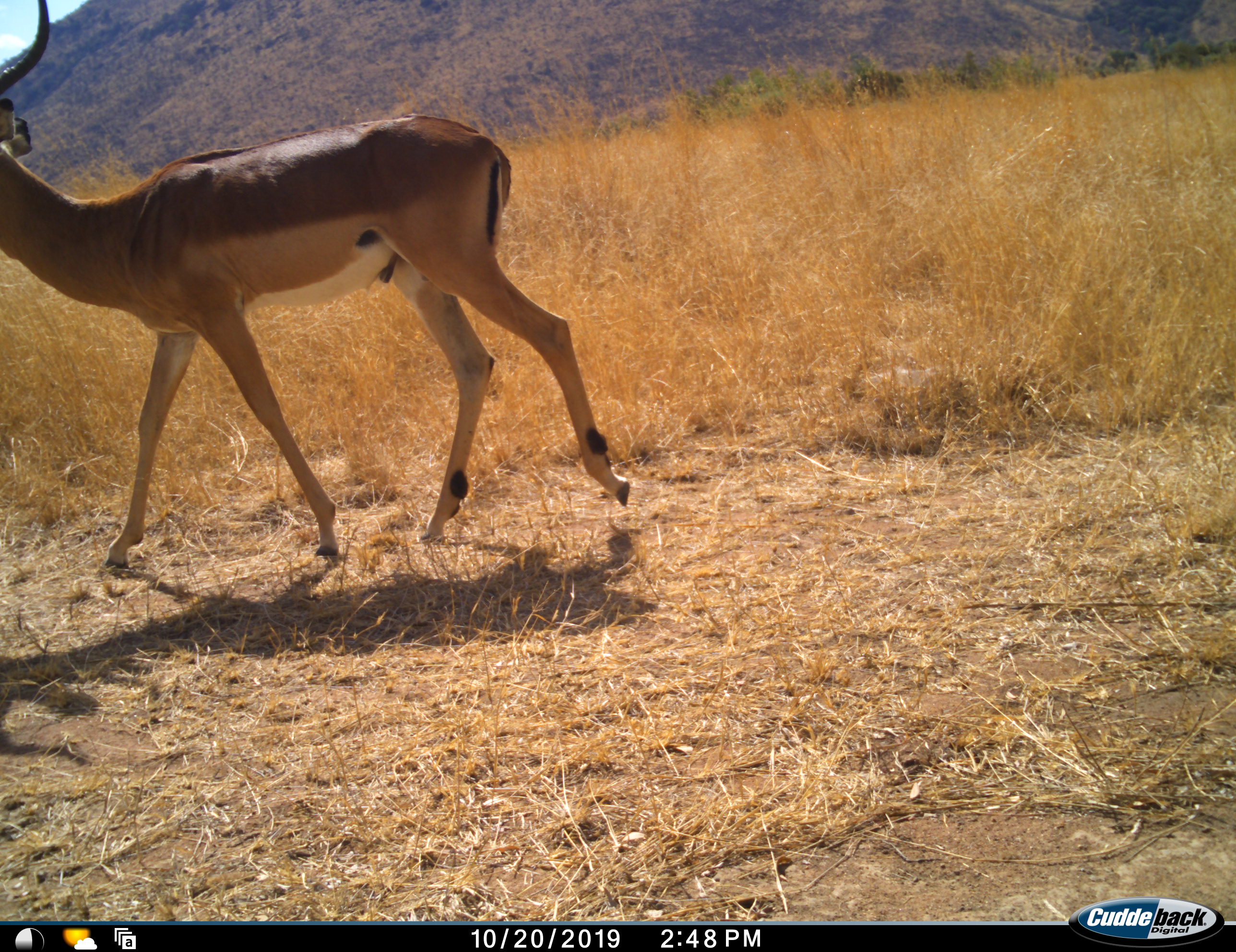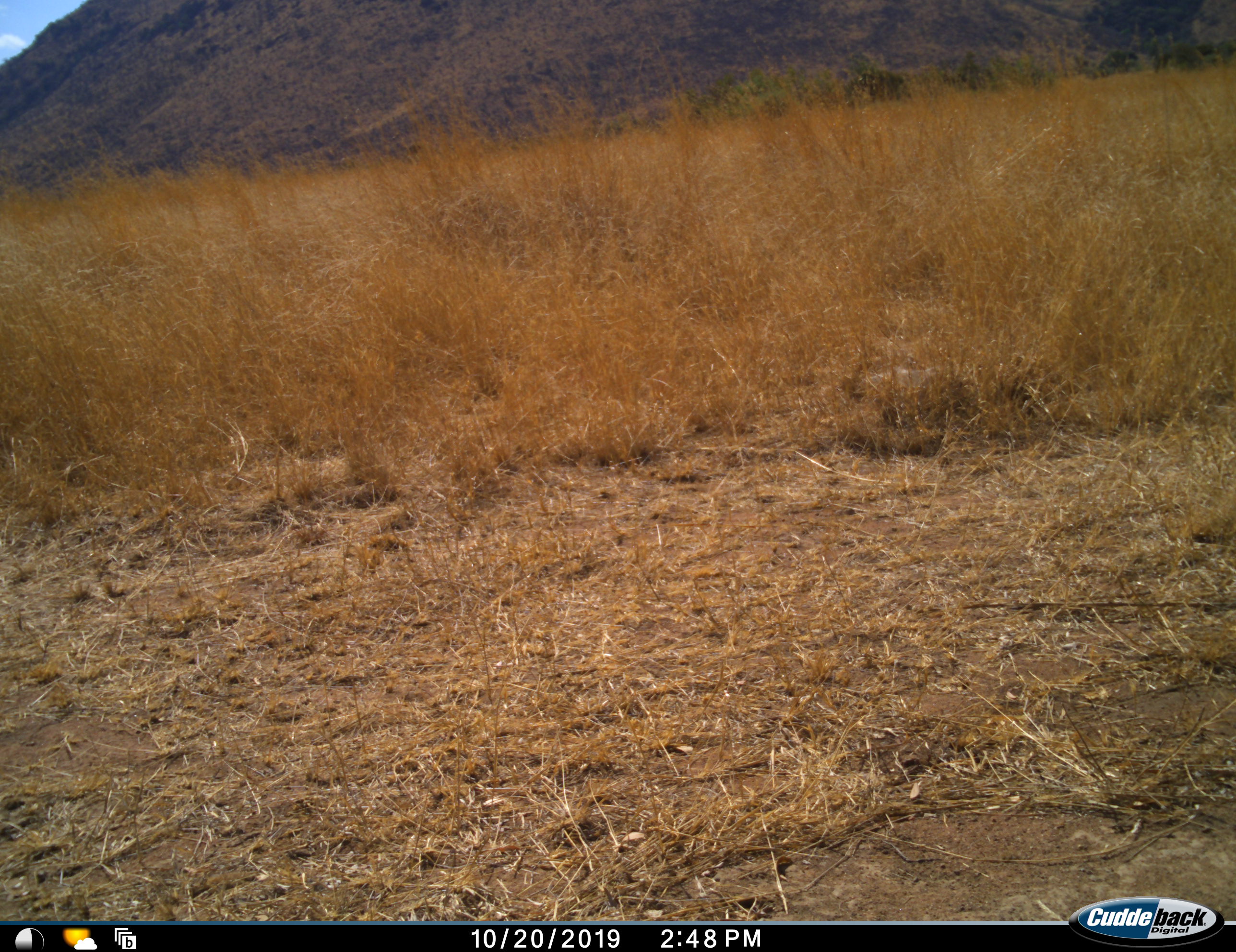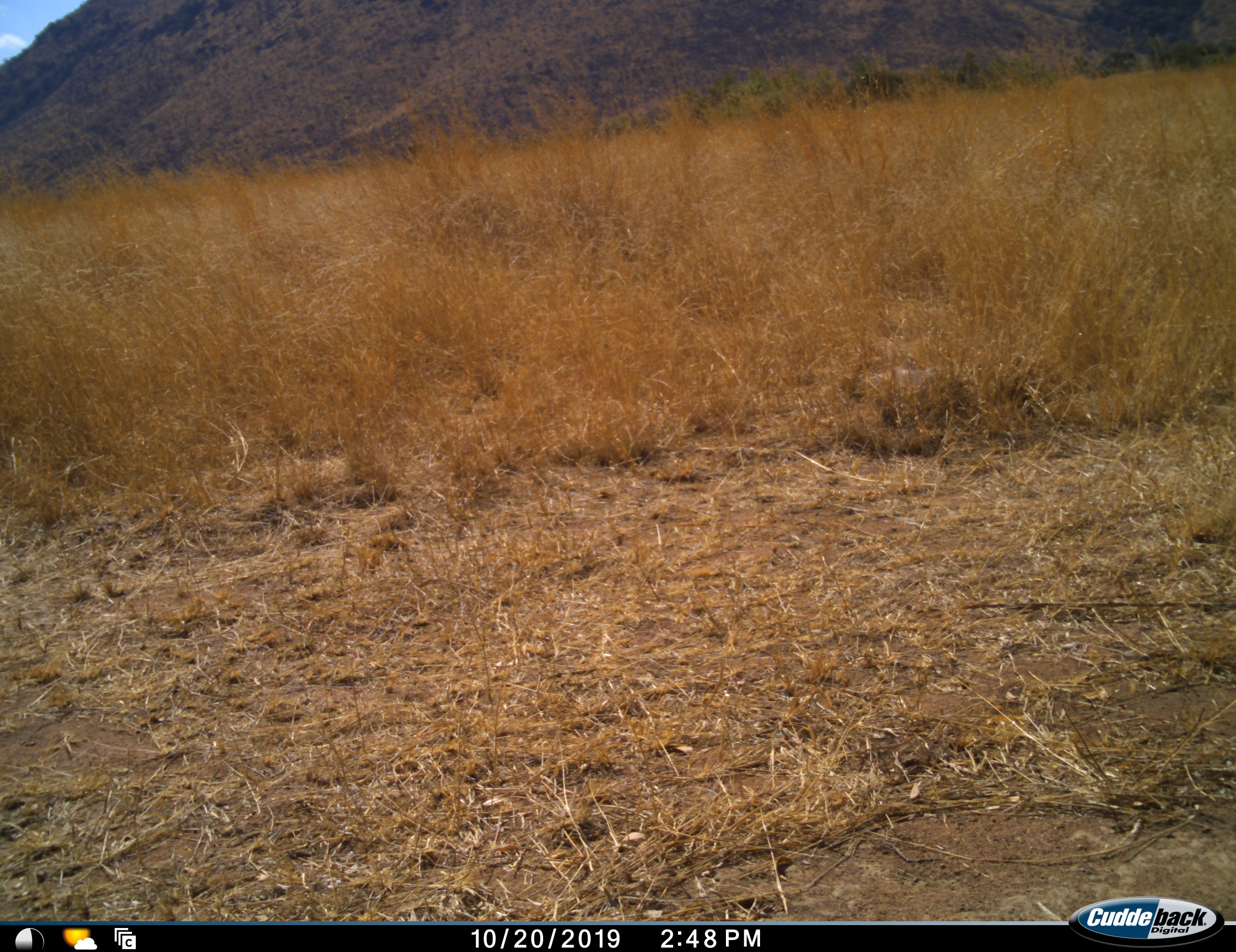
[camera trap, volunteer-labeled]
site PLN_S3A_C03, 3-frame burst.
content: unidentified animal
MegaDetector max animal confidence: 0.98